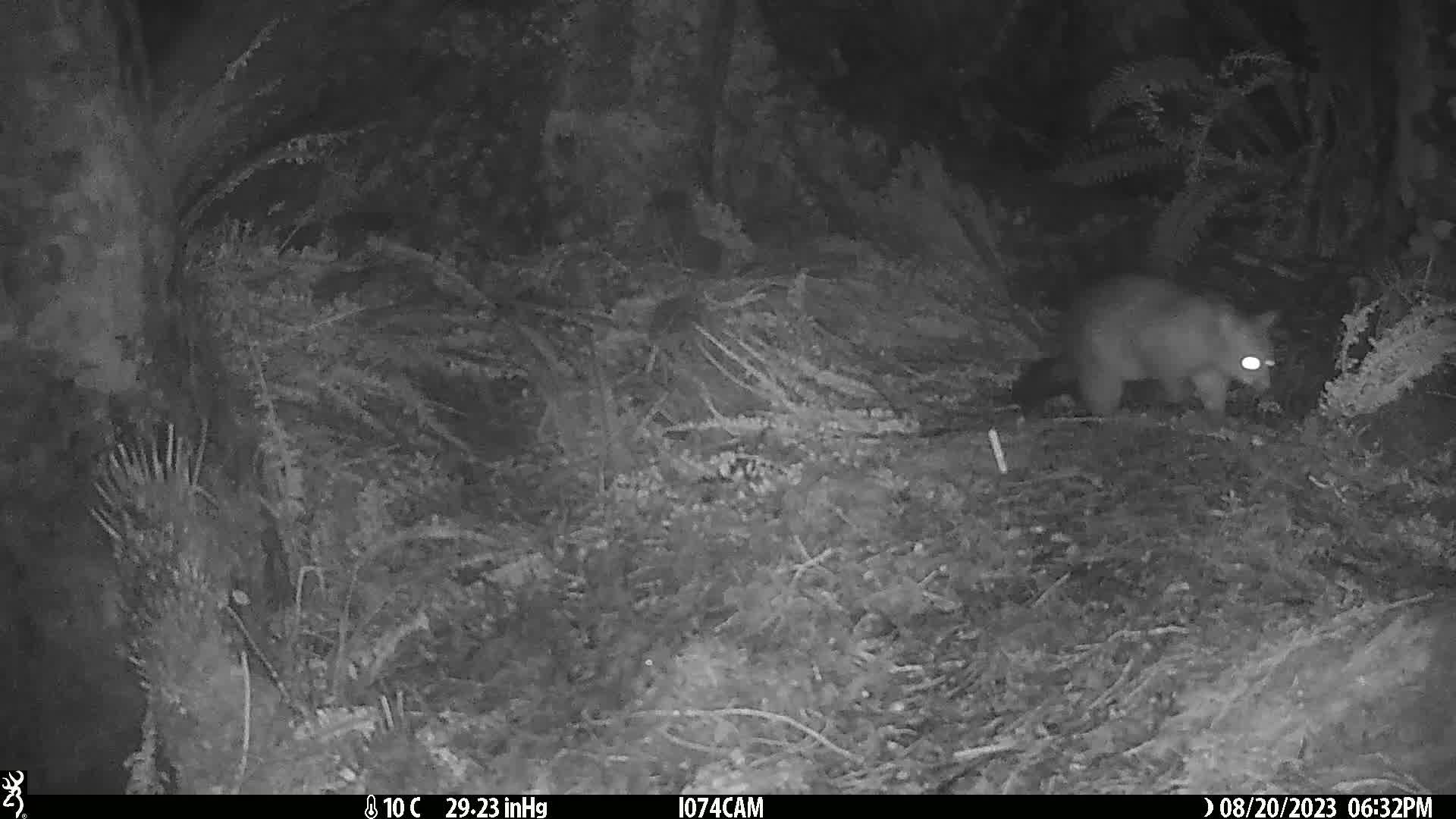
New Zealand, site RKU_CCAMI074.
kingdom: Animalia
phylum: Chordata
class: Mammalia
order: Diprotodontia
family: Phalangeridae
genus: Trichosurus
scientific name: Trichosurus vulpecula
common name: common brushtail possum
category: possum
Possum (common brushtail possum) (Trichosurus vulpecula).